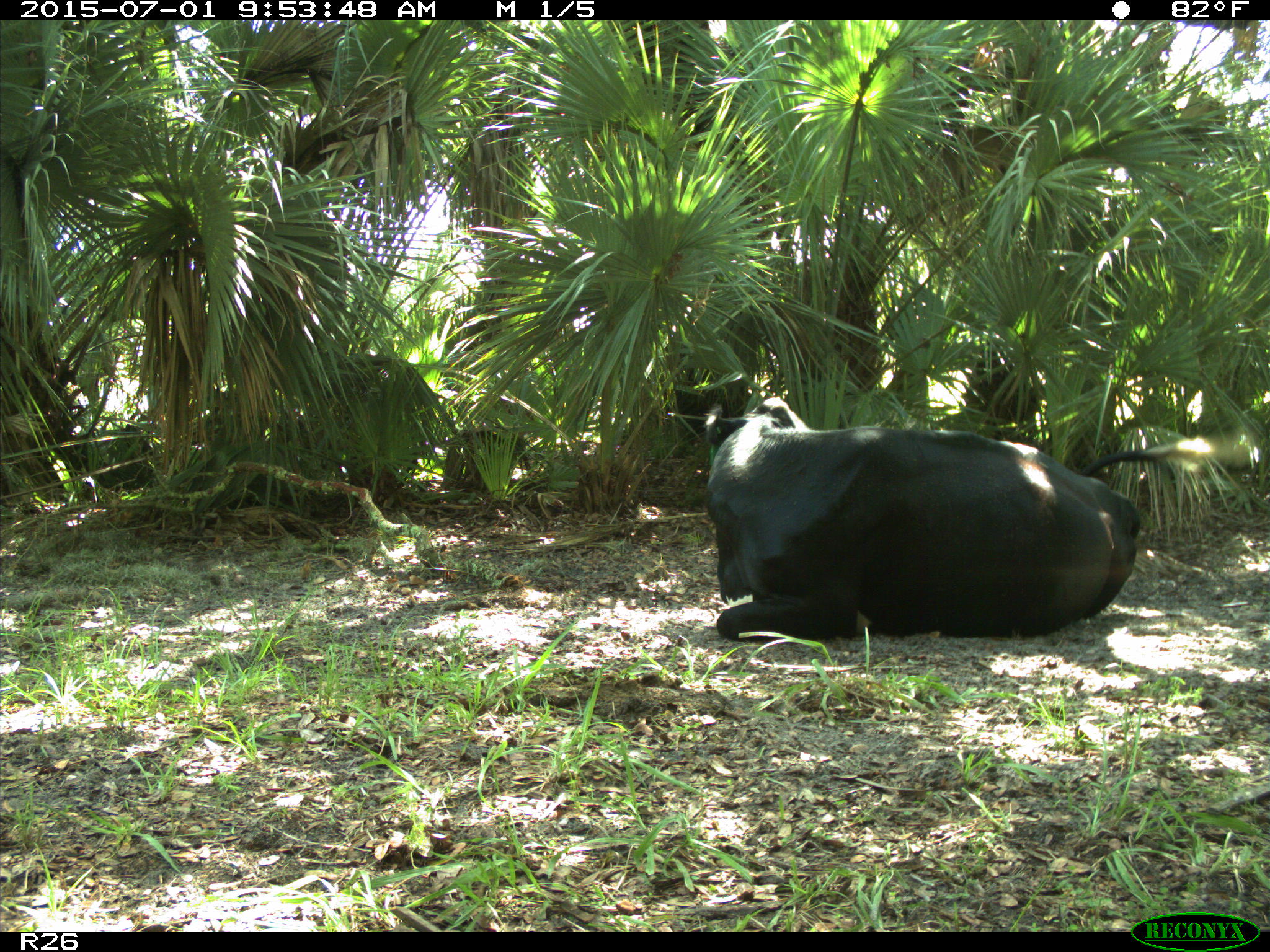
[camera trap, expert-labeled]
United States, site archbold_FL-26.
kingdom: Animalia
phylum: Chordata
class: Mammalia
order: Artiodactyla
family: Bovidae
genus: Bos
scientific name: Bos taurus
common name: domestic cow